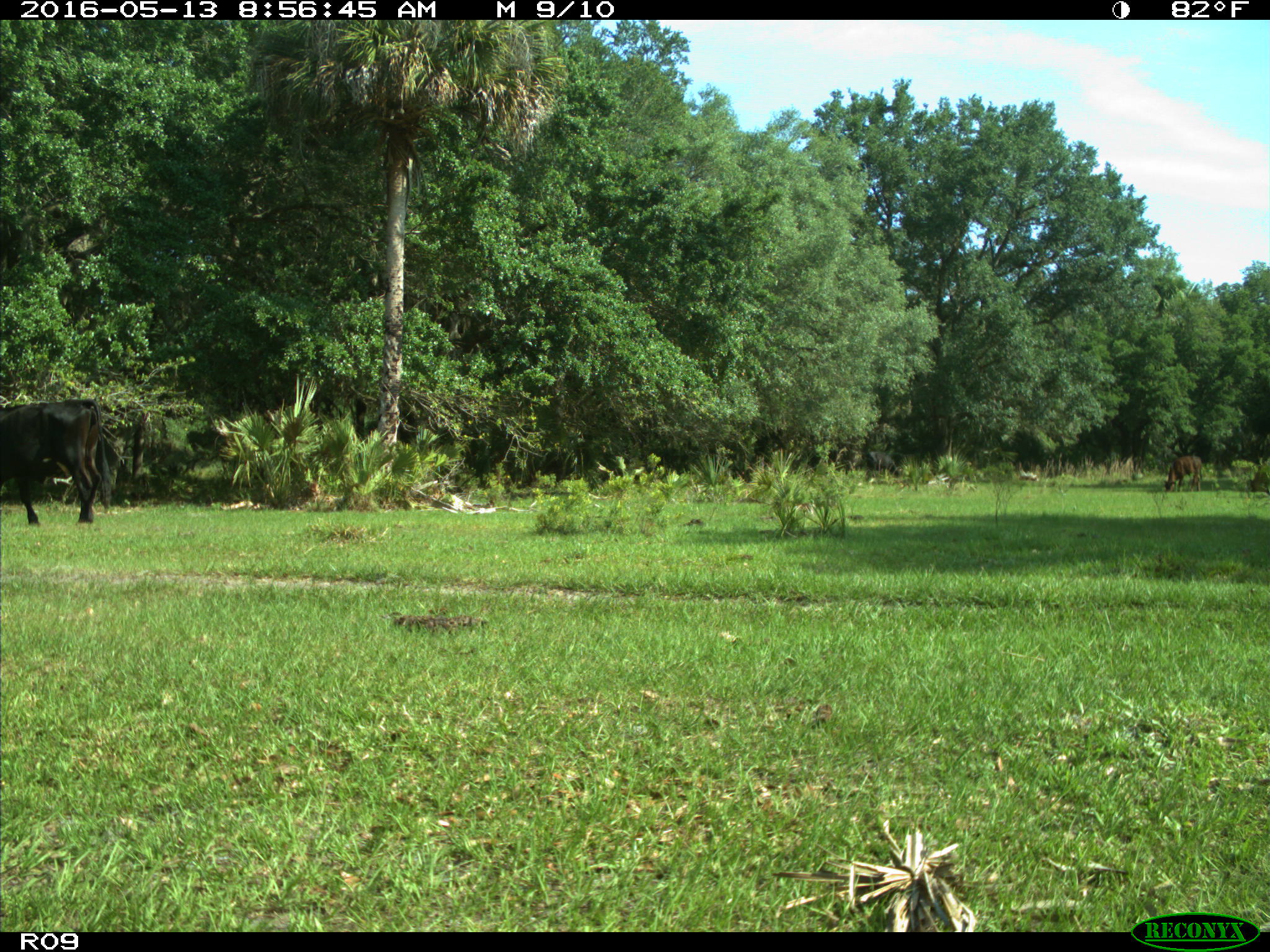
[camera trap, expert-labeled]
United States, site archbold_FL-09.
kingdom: Animalia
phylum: Chordata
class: Mammalia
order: Artiodactyla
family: Bovidae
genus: Bos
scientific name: Bos taurus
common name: domestic cow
Bos taurus (domestic cow).